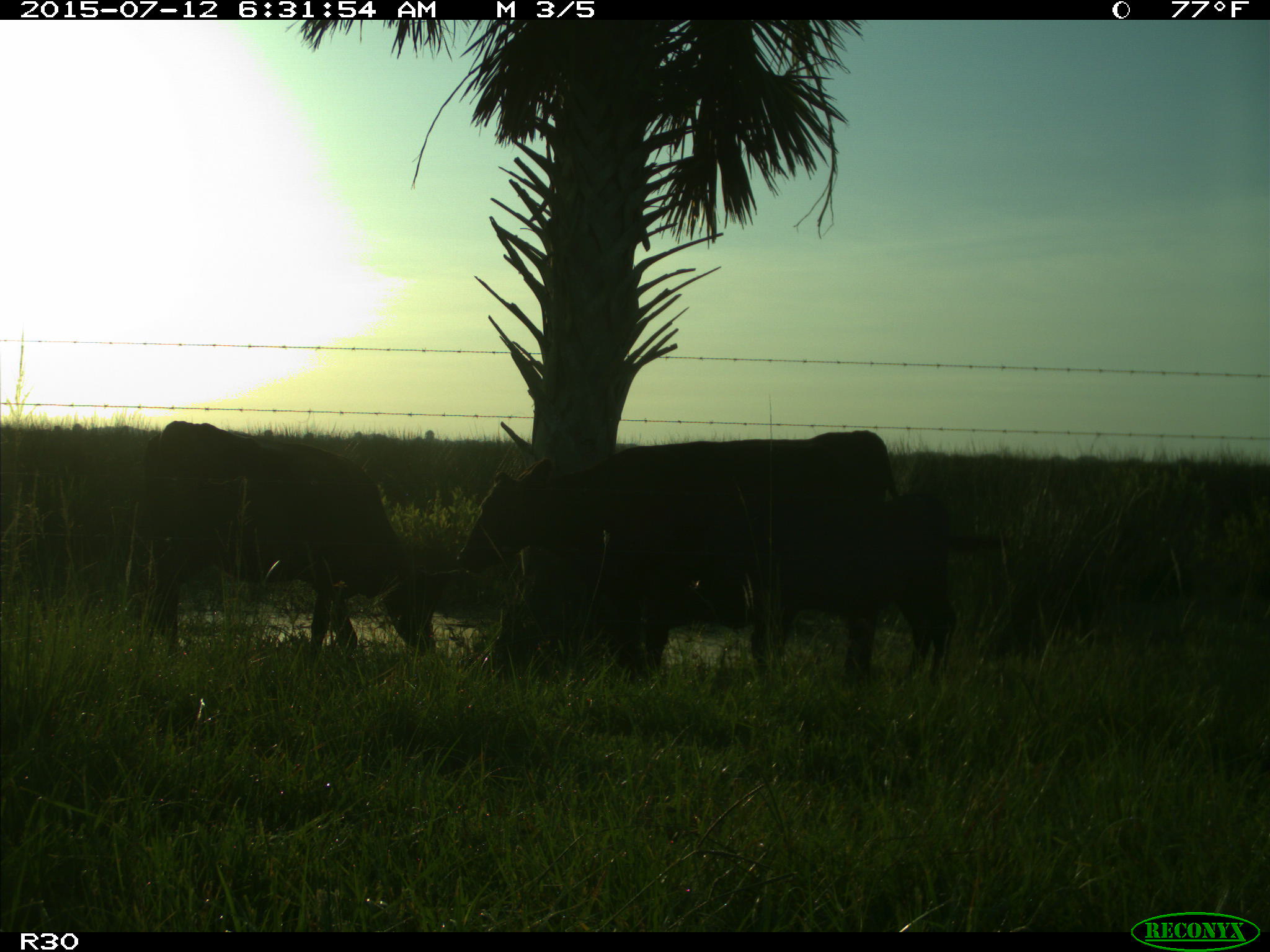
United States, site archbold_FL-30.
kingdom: Animalia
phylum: Chordata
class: Mammalia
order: Artiodactyla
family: Bovidae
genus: Bos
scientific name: Bos taurus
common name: domestic cow